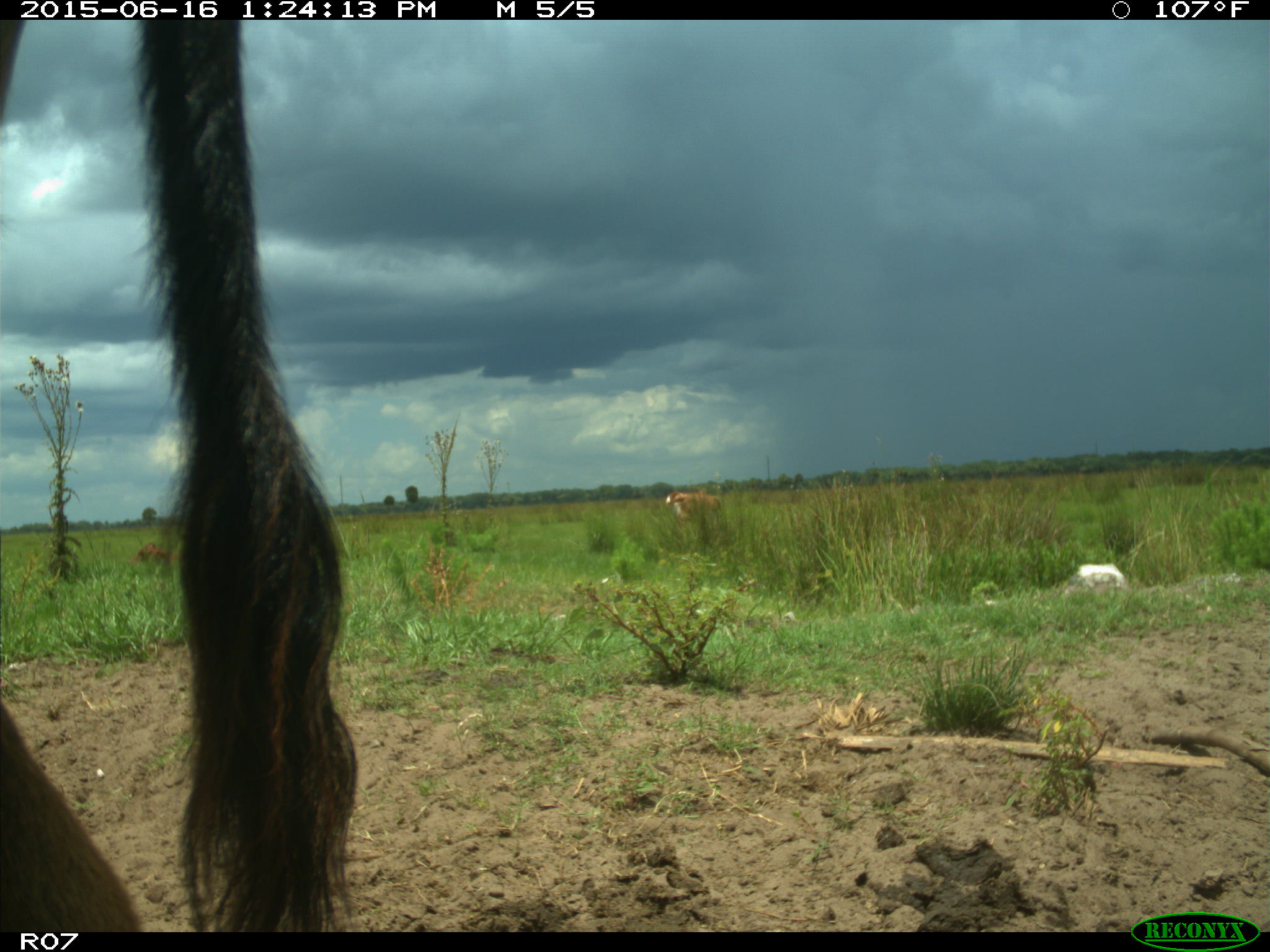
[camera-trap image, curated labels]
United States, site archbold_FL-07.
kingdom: Animalia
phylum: Chordata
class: Mammalia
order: Artiodactyla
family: Bovidae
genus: Bos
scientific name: Bos taurus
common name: domestic cow